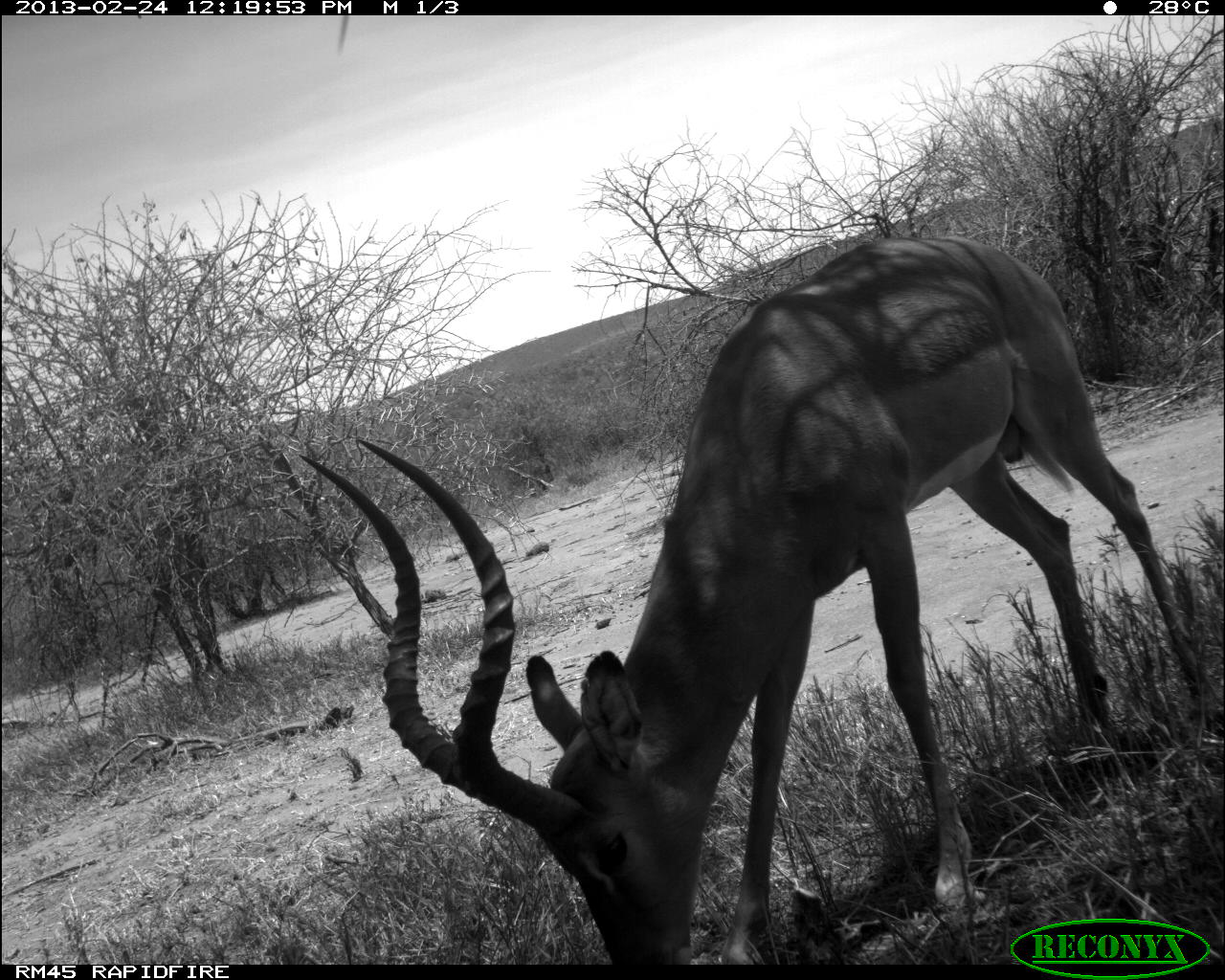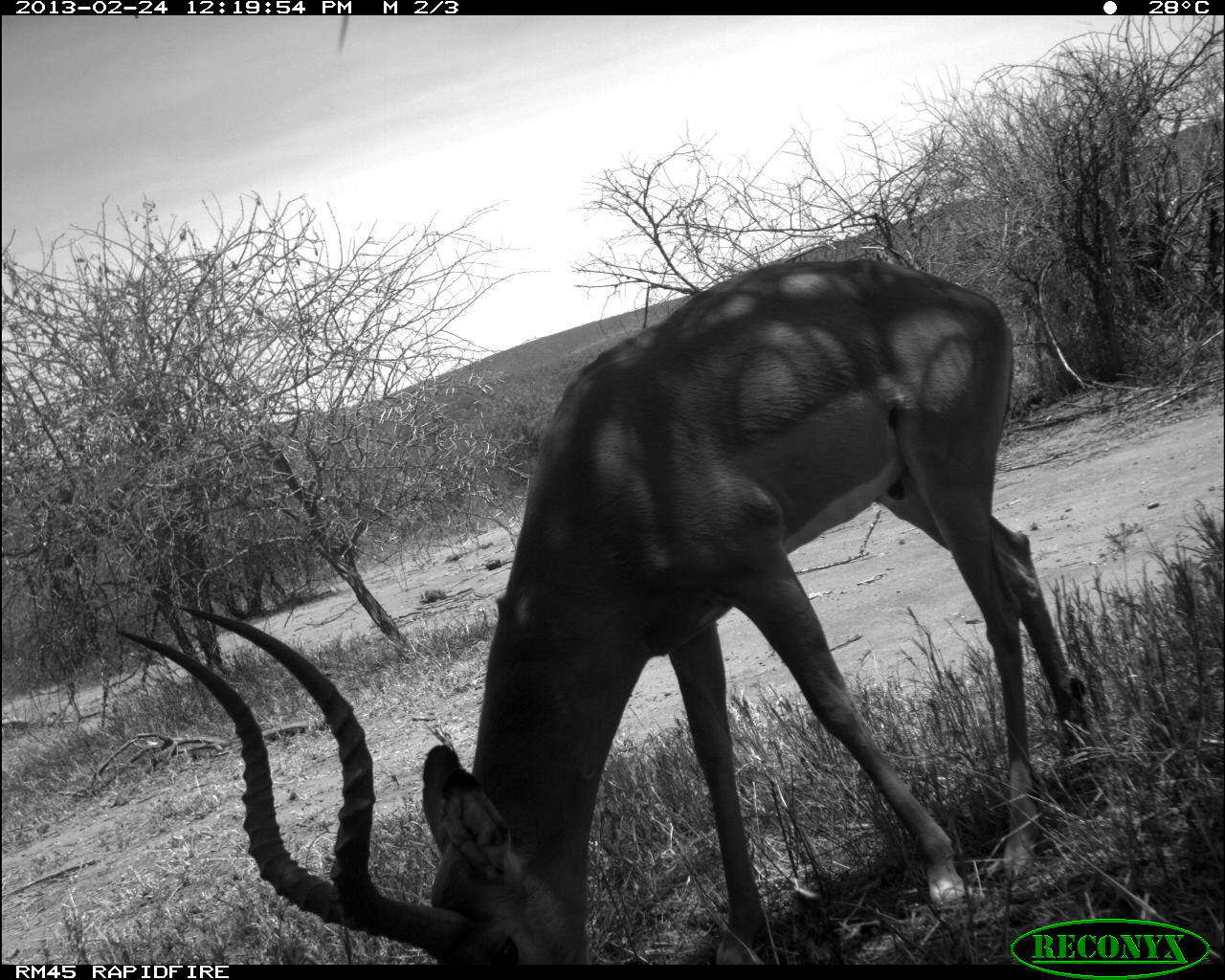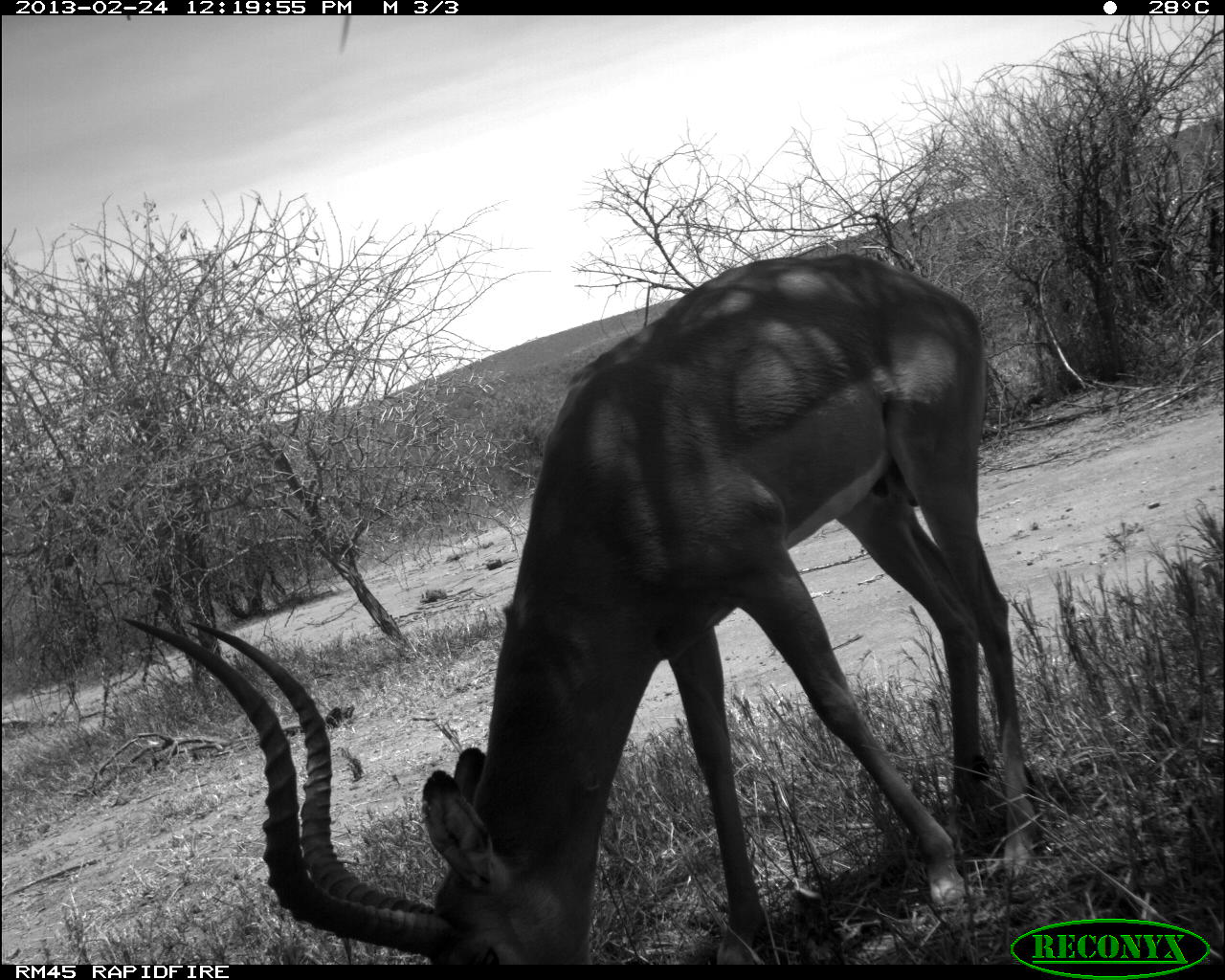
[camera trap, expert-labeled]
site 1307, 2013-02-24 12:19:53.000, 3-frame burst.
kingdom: Animalia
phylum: Chordata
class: Mammalia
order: Artiodactyla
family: Bovidae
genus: Aepyceros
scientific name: Aepyceros melampus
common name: impala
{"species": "Aepyceros melampus (impala)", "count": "1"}